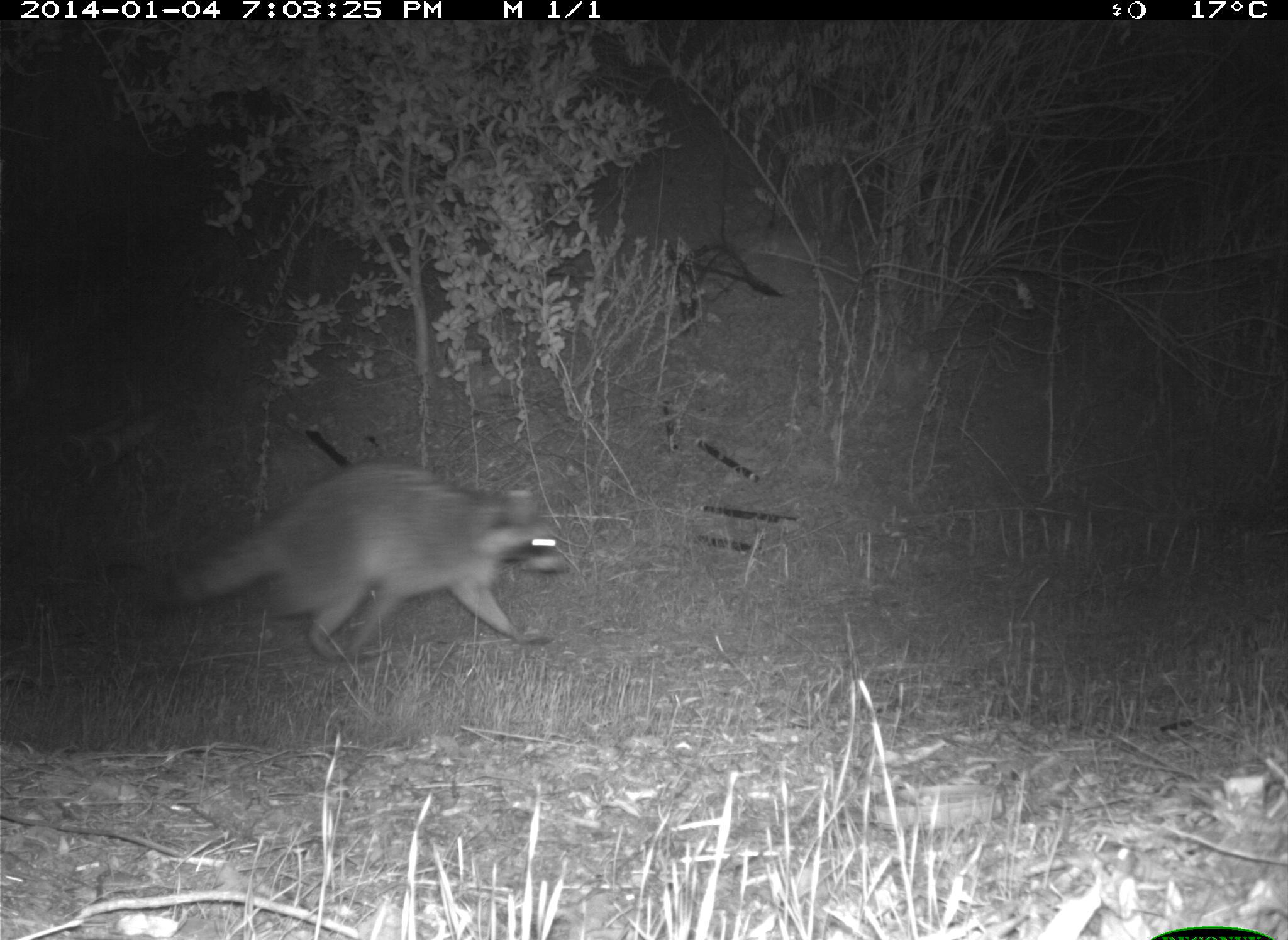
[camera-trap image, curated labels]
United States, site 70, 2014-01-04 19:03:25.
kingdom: Animalia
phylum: Chordata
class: Mammalia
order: Carnivora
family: Procyonidae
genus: Procyon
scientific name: Procyon lotor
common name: raccoon